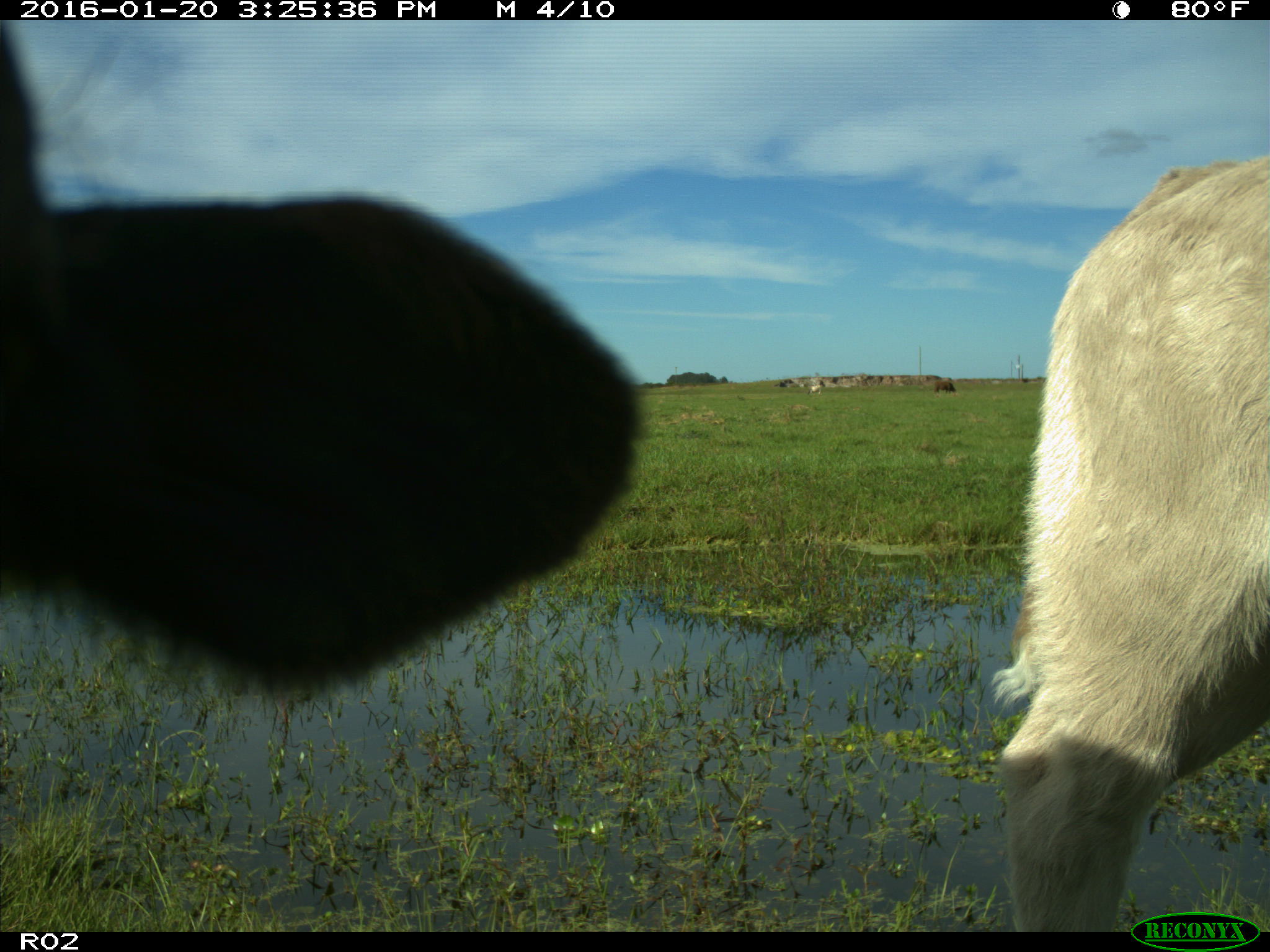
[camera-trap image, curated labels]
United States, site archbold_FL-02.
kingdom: Animalia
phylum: Chordata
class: Mammalia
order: Artiodactyla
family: Bovidae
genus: Bos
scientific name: Bos taurus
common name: domestic cow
Bos taurus (domestic cow).